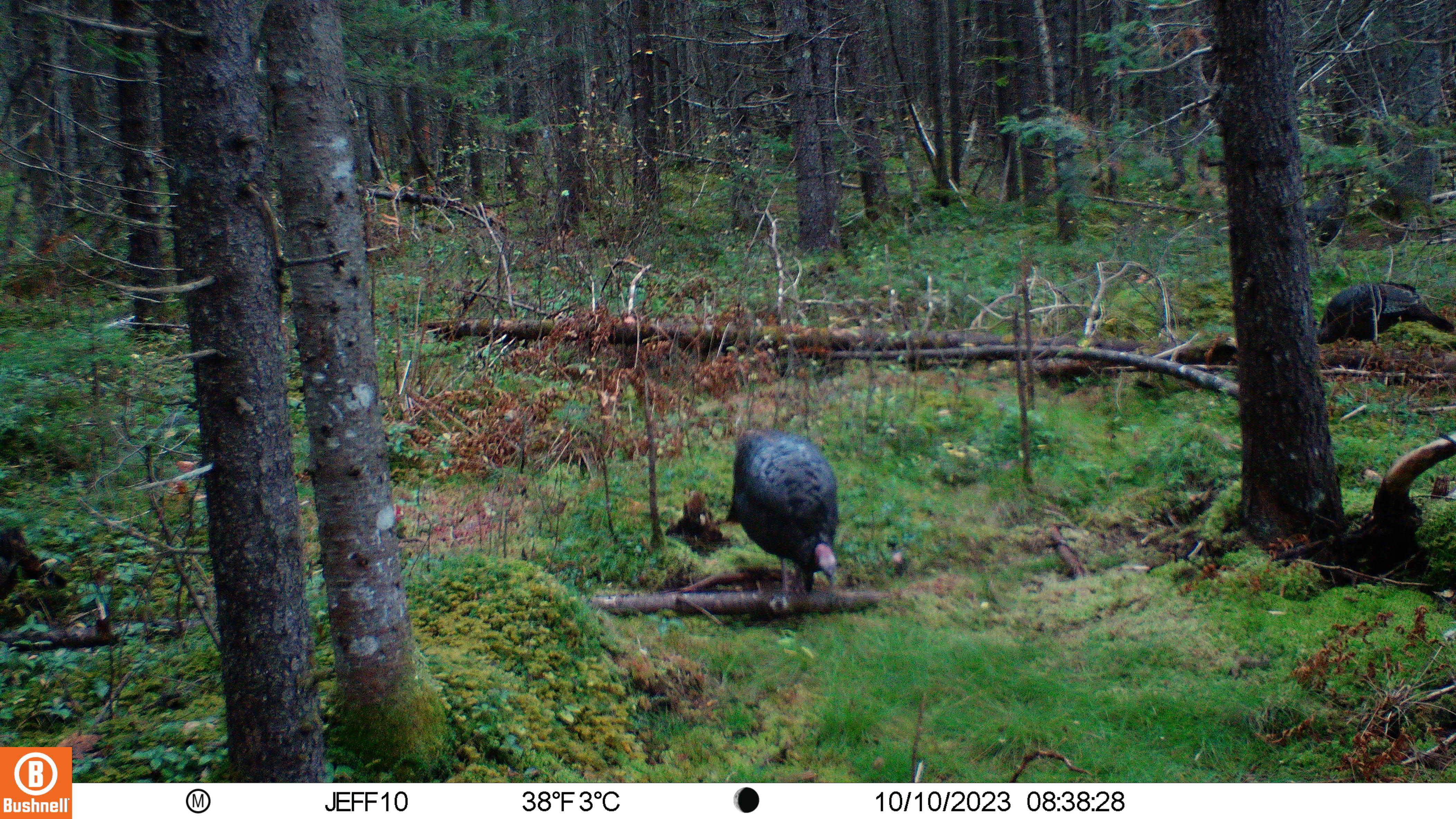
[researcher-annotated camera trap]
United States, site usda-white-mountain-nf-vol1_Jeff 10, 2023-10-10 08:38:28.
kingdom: Animalia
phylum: Chordata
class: Aves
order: Galliformes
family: Phasianidae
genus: Meleagris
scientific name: Meleagris gallopavo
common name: wild turkey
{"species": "wild turkey (Meleagris gallopavo)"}